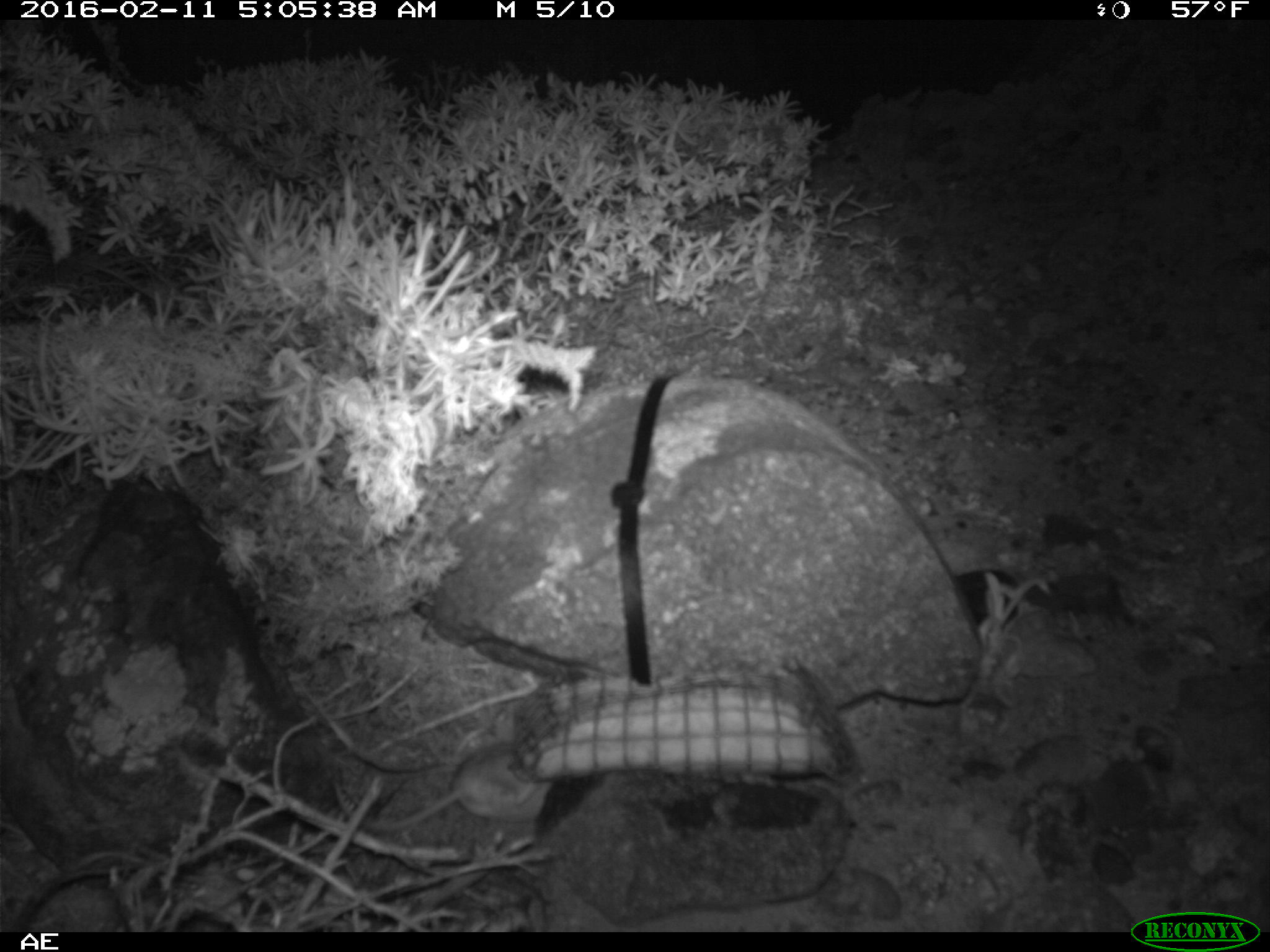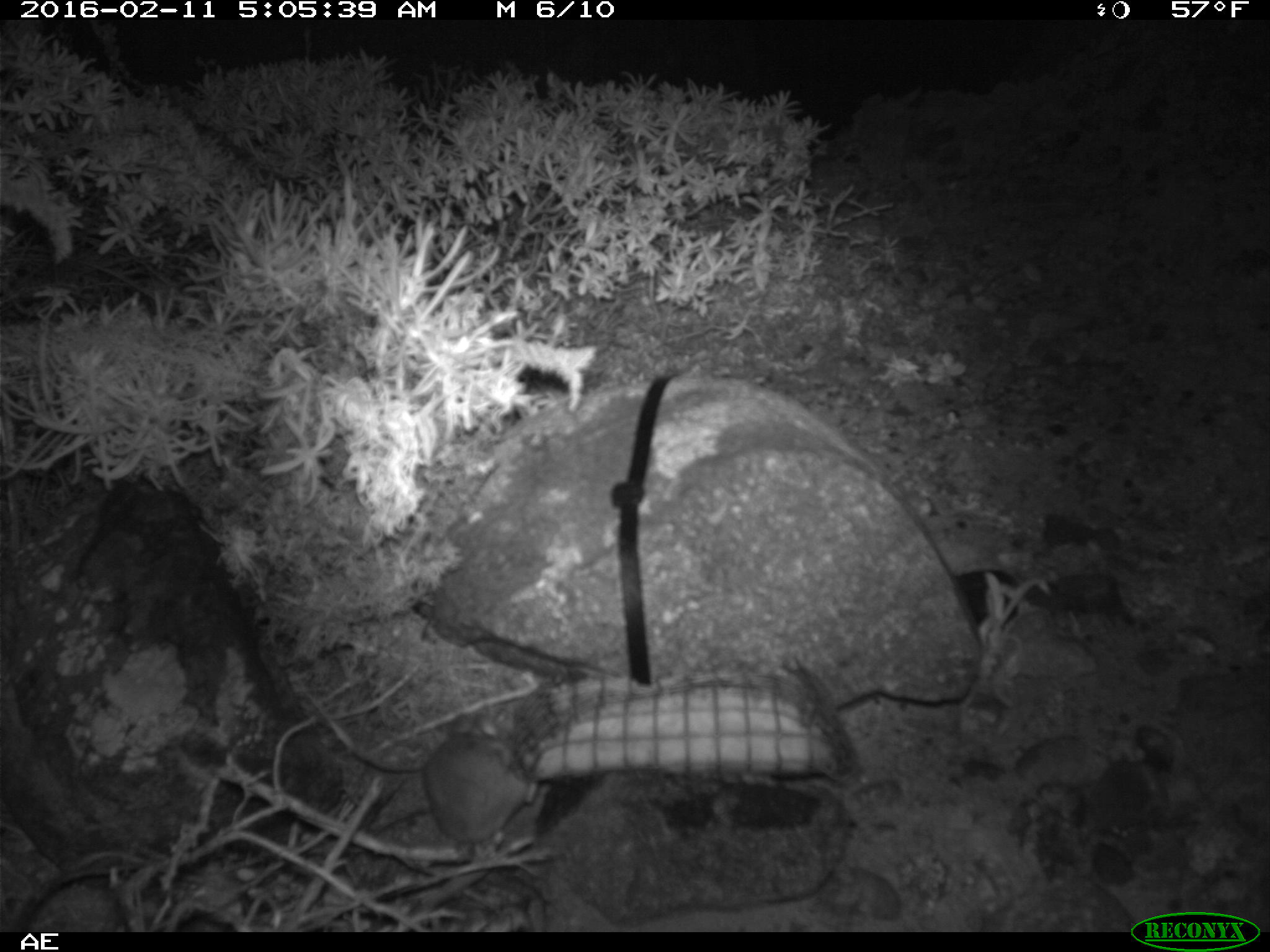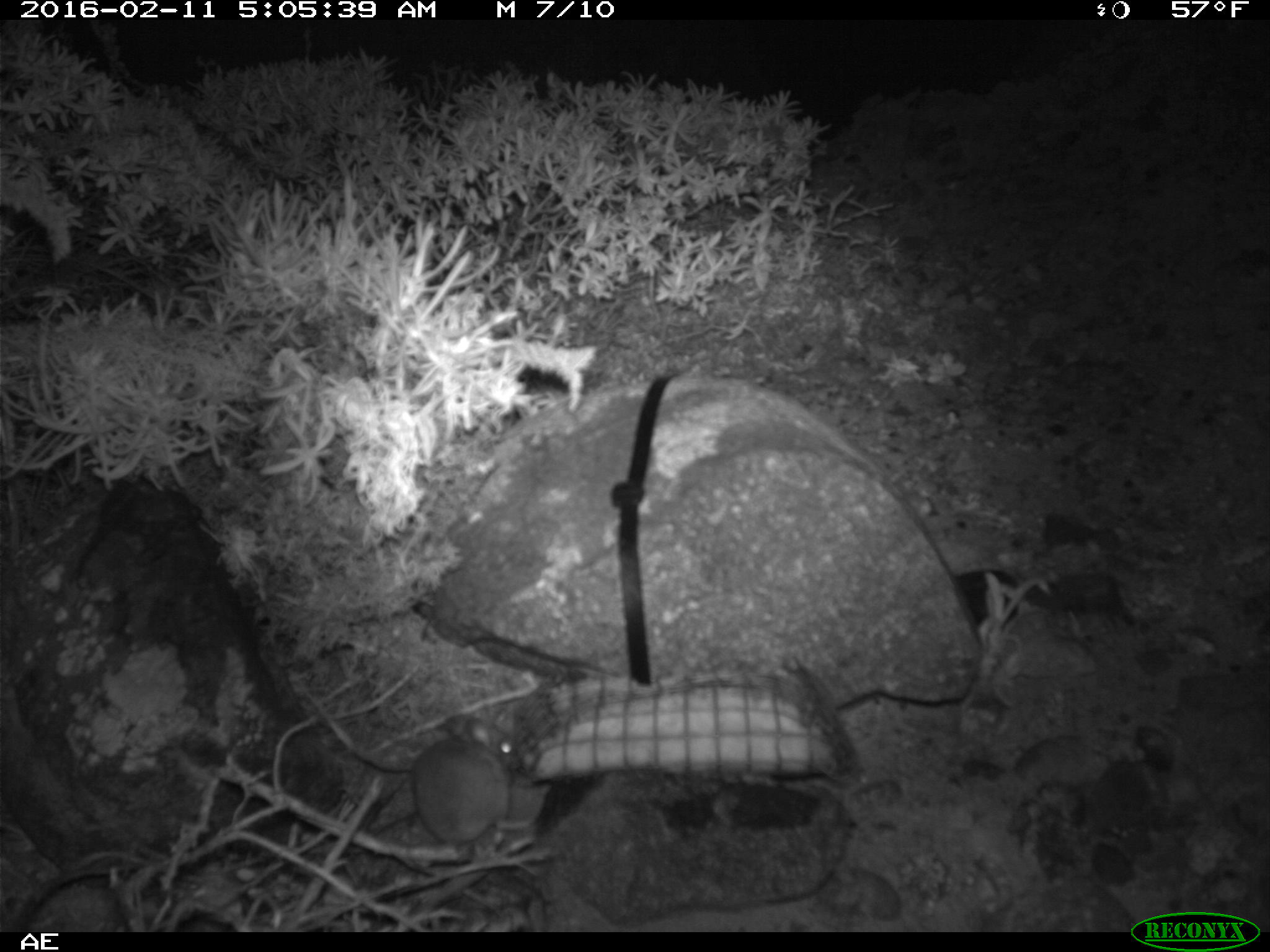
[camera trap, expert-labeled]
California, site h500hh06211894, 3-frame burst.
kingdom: Animalia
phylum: Chordata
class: Mammalia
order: Rodentia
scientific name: Rodentia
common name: rodent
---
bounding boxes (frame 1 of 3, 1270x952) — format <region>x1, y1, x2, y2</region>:
rodent: <region>363, 741, 548, 832</region>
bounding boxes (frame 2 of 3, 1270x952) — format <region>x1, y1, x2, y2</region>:
rodent: <region>300, 686, 535, 842</region>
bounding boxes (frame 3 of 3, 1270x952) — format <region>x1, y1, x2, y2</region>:
rodent: <region>411, 713, 518, 870</region>